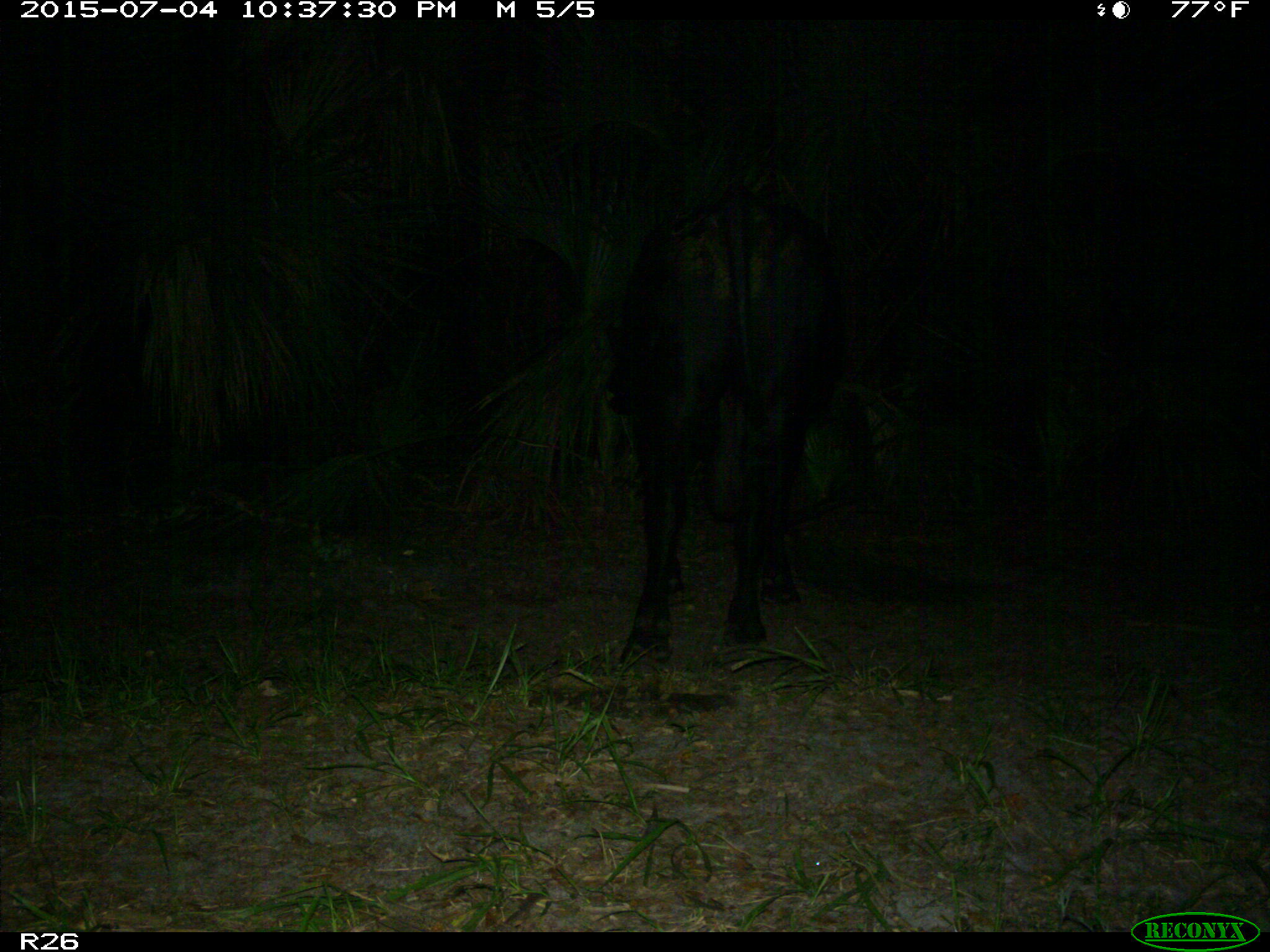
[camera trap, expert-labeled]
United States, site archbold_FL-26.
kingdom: Animalia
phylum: Chordata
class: Mammalia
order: Artiodactyla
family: Bovidae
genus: Bos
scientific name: Bos taurus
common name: domestic cow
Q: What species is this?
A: Bos taurus (domestic cow).